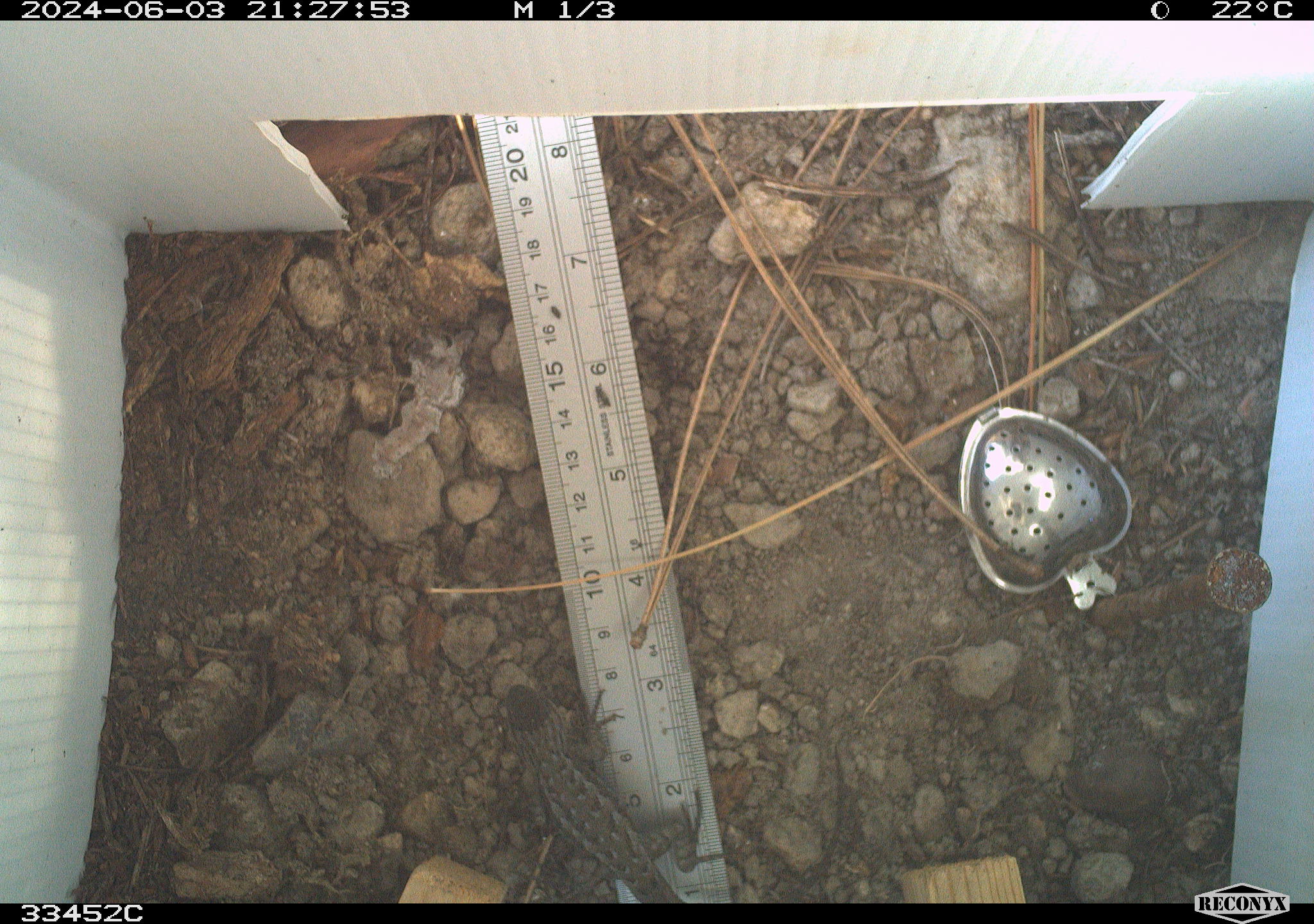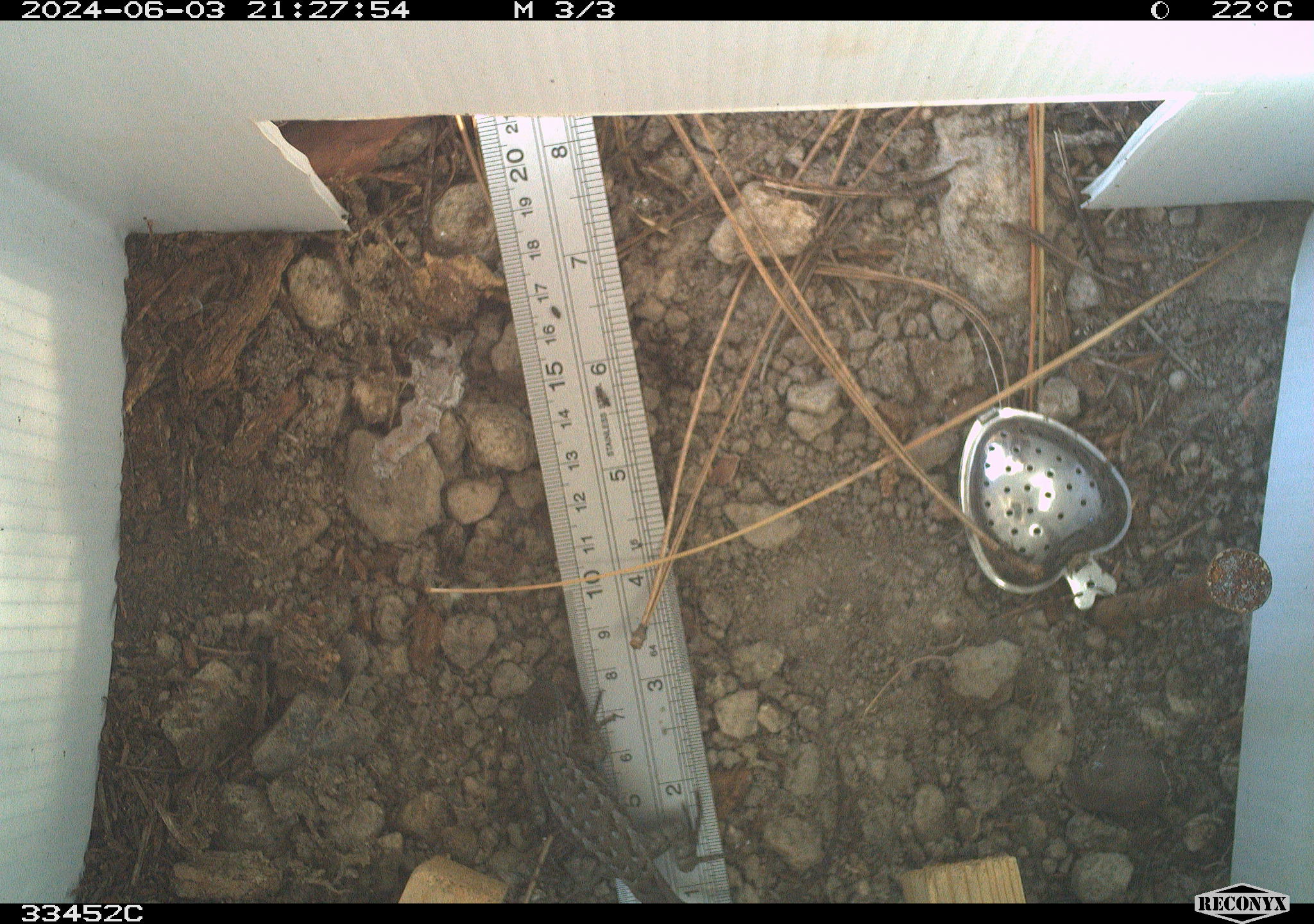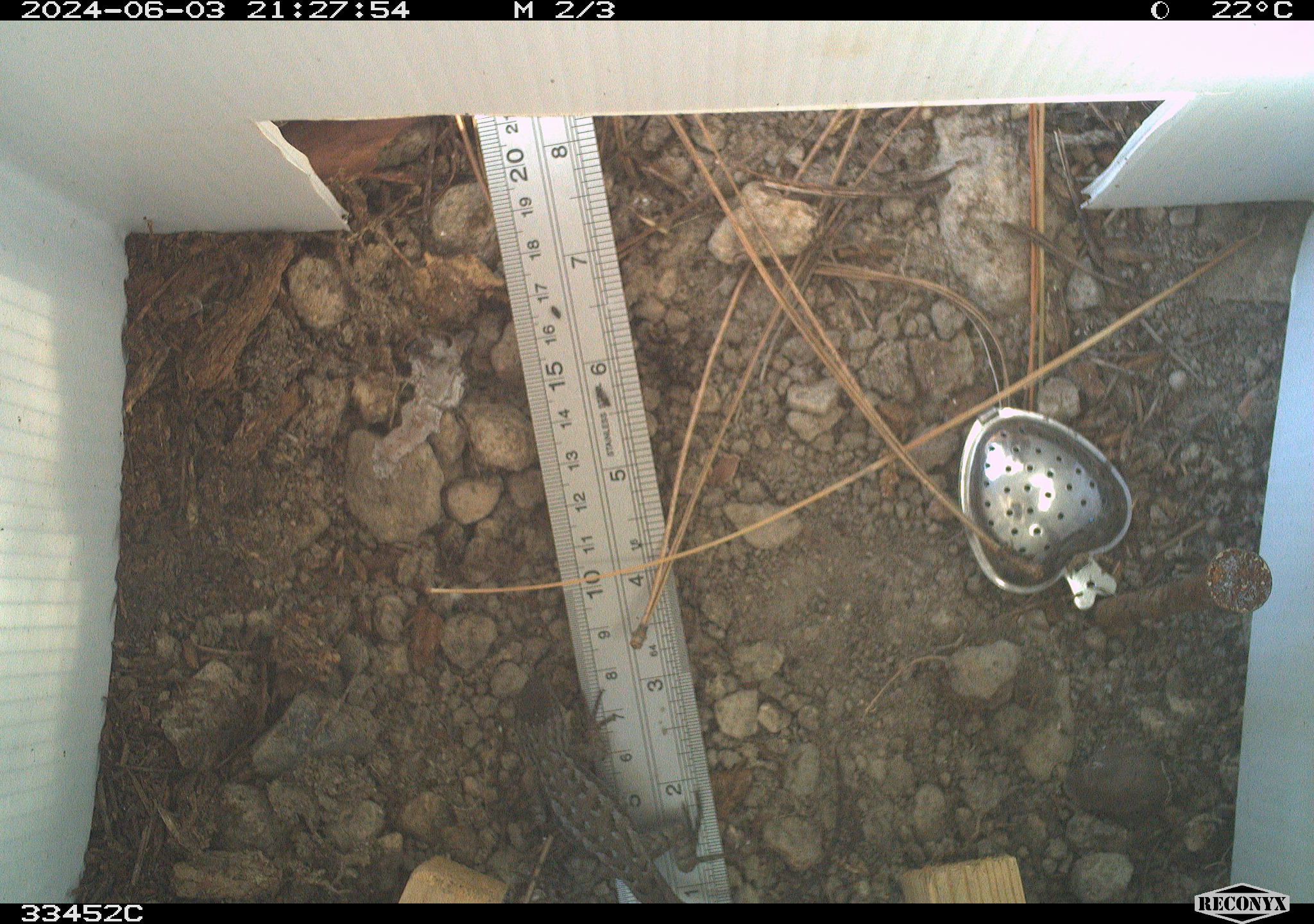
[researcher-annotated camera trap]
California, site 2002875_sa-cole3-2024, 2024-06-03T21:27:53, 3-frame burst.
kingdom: Animalia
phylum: Chordata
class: Reptilia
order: Squamata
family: Phrynosomatidae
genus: Sceloporus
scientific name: Sceloporus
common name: spiny lizards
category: sceloporus species